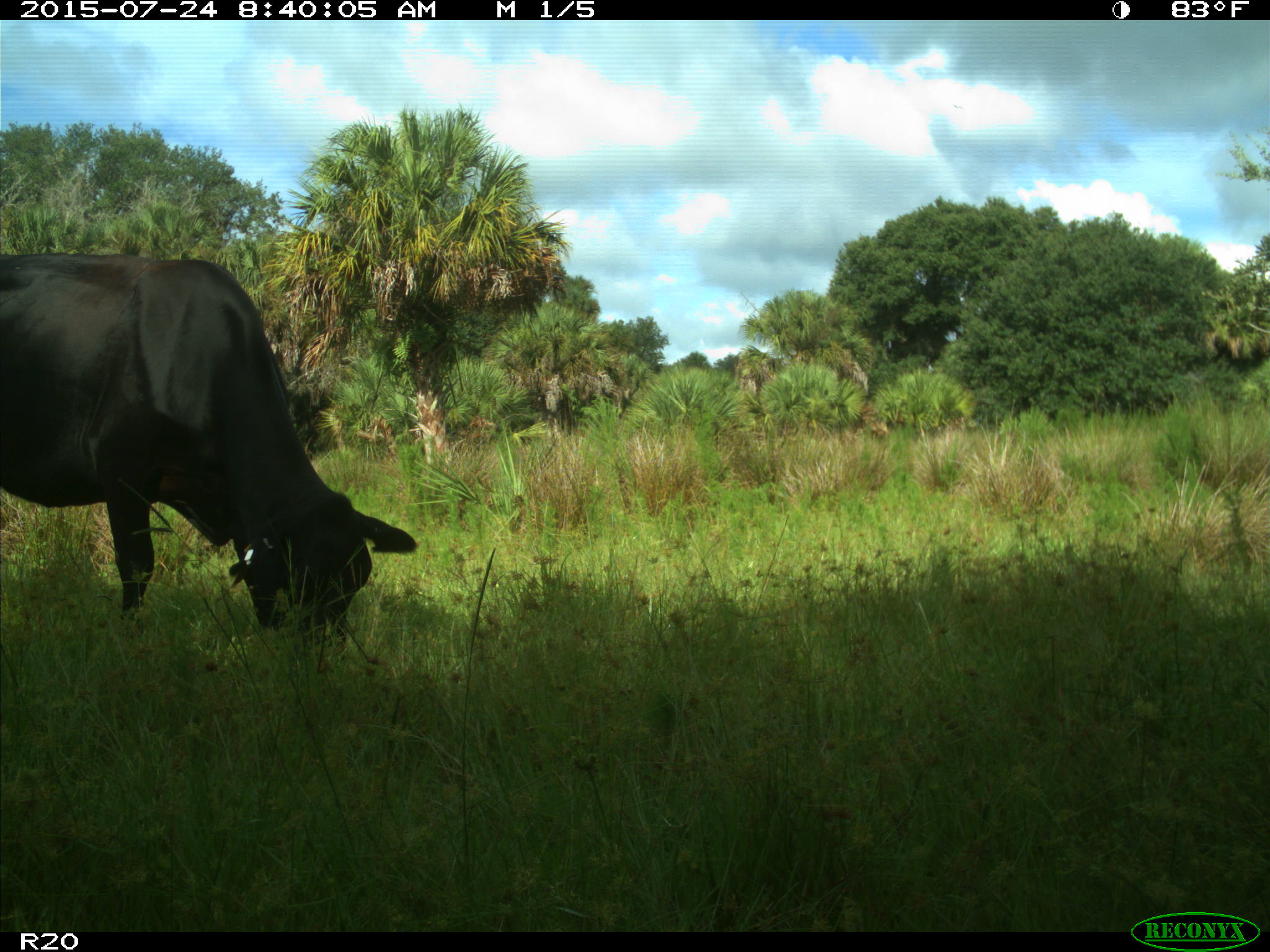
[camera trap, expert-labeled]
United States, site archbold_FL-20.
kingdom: Animalia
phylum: Chordata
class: Mammalia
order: Artiodactyla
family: Bovidae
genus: Bos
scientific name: Bos taurus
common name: domestic cow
Bos taurus (domestic cow).